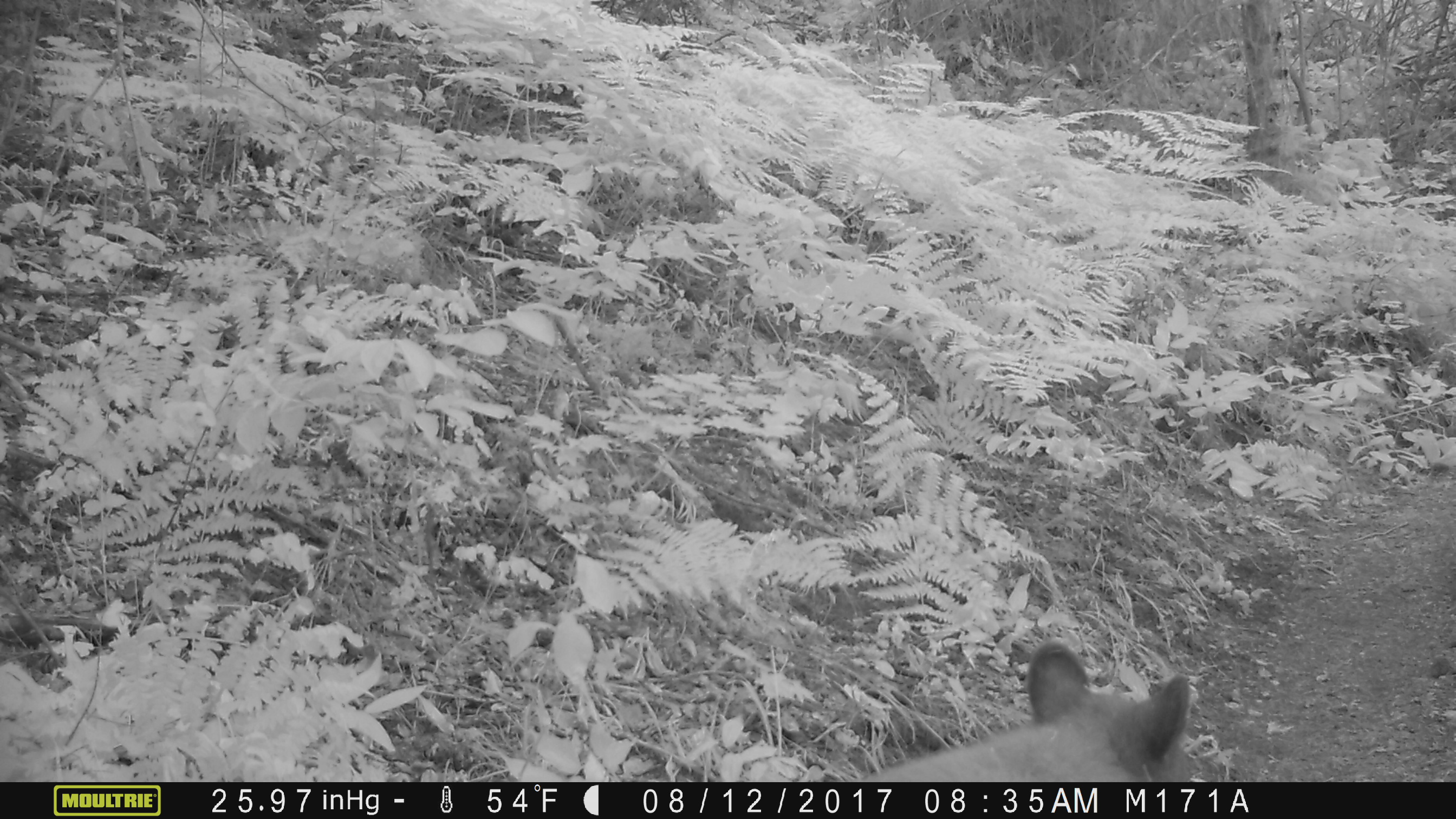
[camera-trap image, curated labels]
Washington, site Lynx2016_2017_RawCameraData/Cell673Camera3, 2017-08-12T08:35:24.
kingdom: Animalia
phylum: Chordata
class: Mammalia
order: Carnivora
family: Ursidae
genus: Ursus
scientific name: Ursus americanus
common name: american black bear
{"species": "Ursus americanus (american black bear)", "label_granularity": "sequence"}